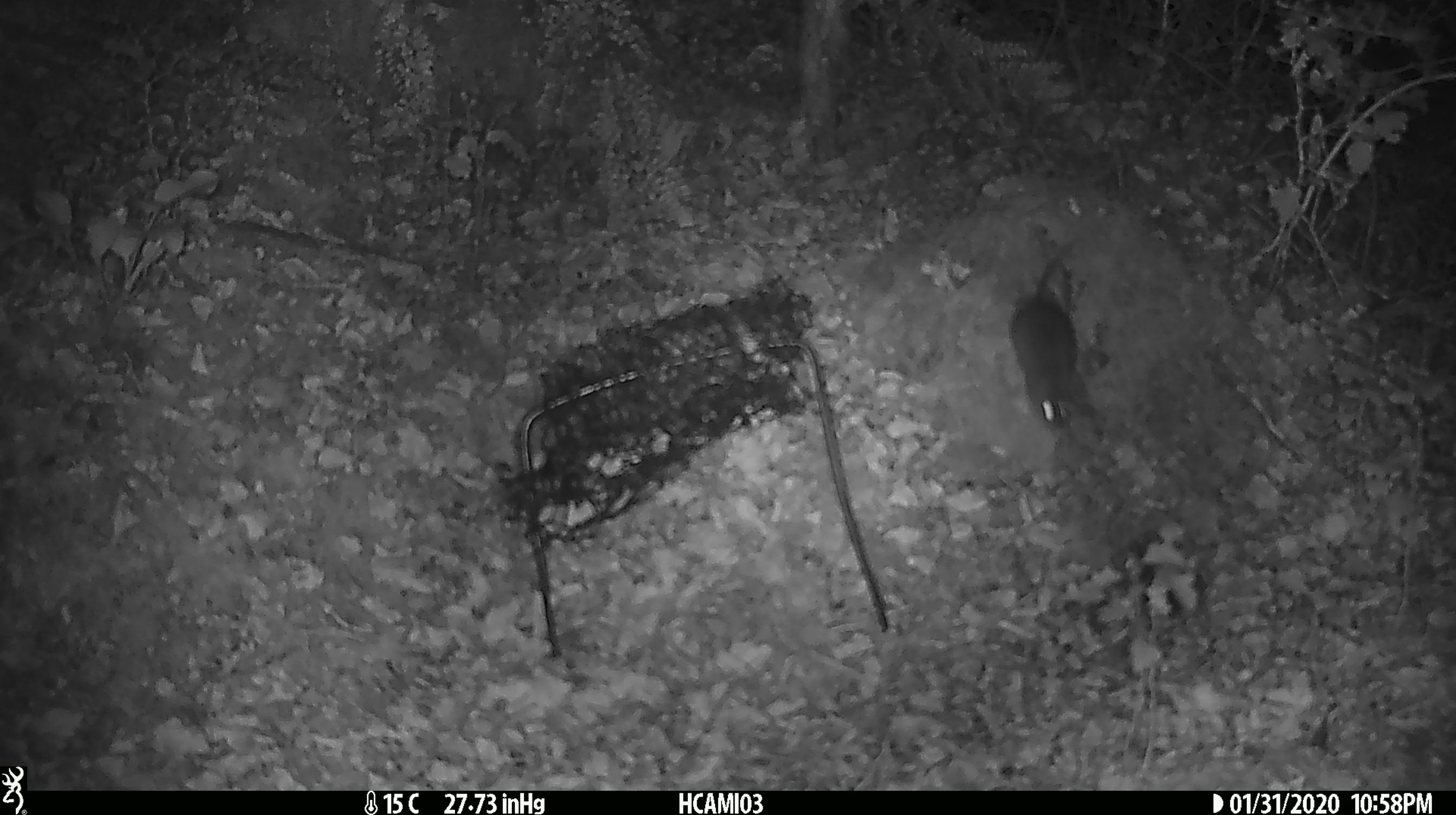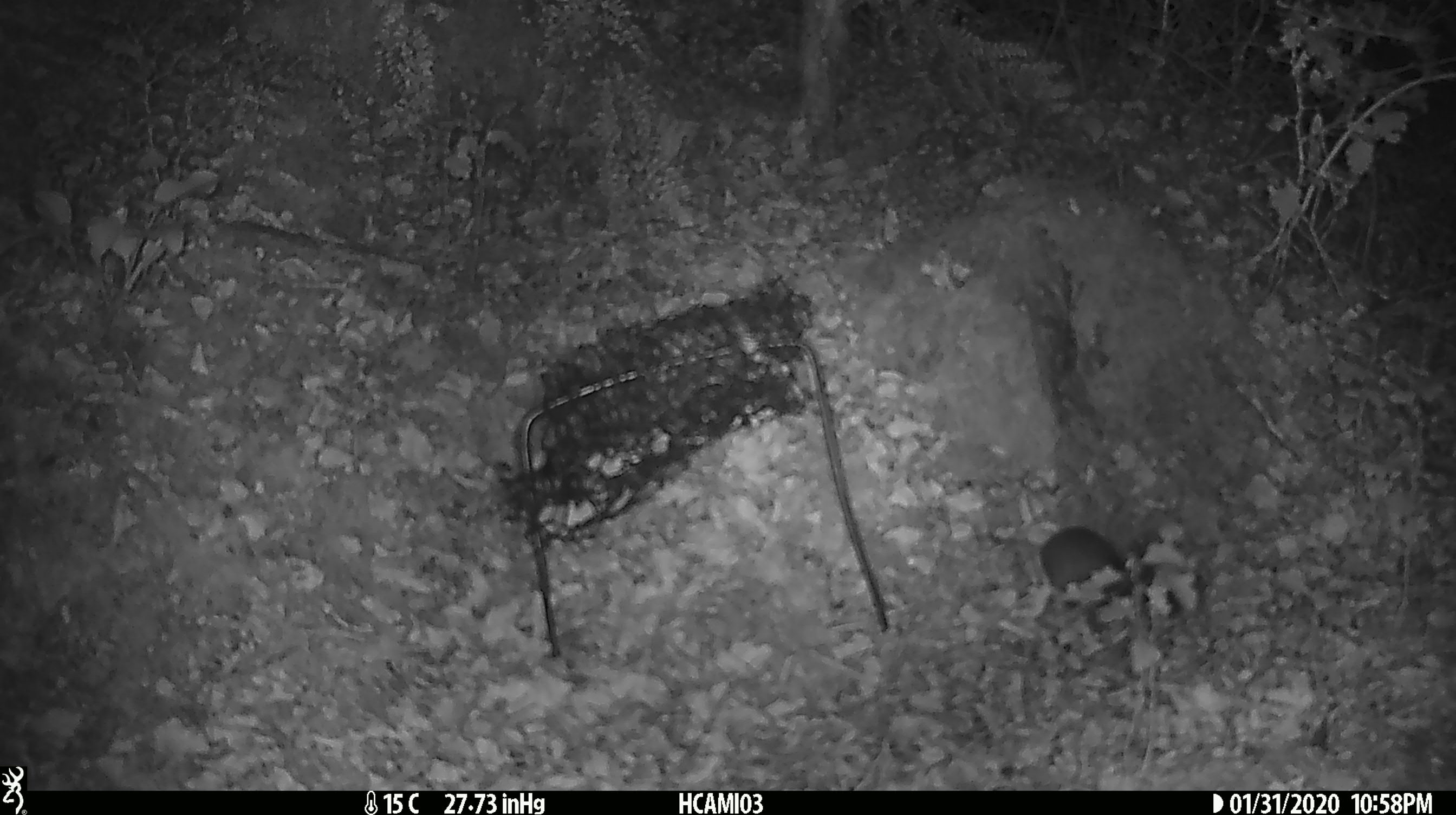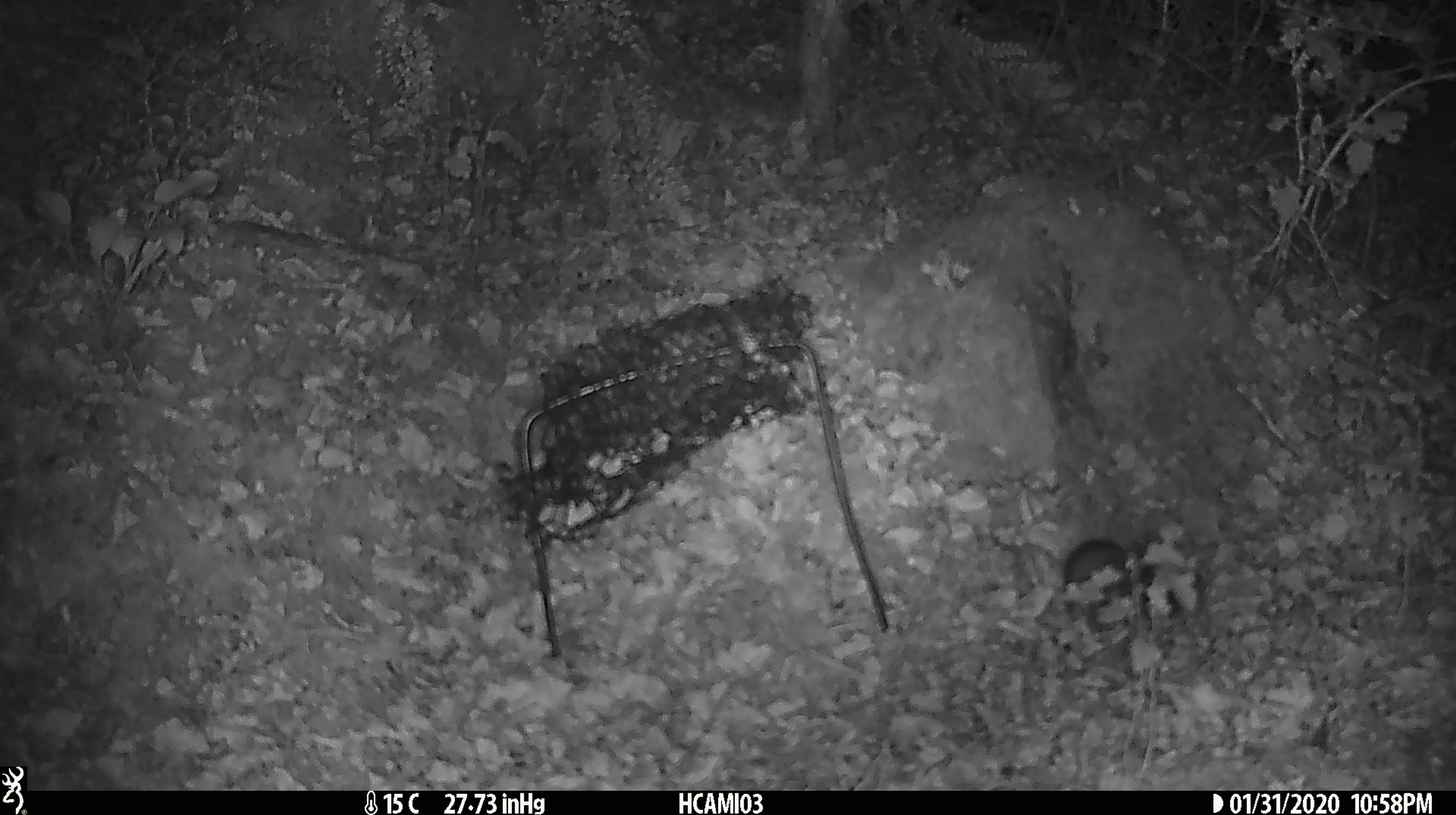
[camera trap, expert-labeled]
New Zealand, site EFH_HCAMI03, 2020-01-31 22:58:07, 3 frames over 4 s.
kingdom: Animalia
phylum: Chordata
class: Mammalia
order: Rodentia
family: Muridae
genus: Mus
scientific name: Mus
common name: mouse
Mouse (Mus).